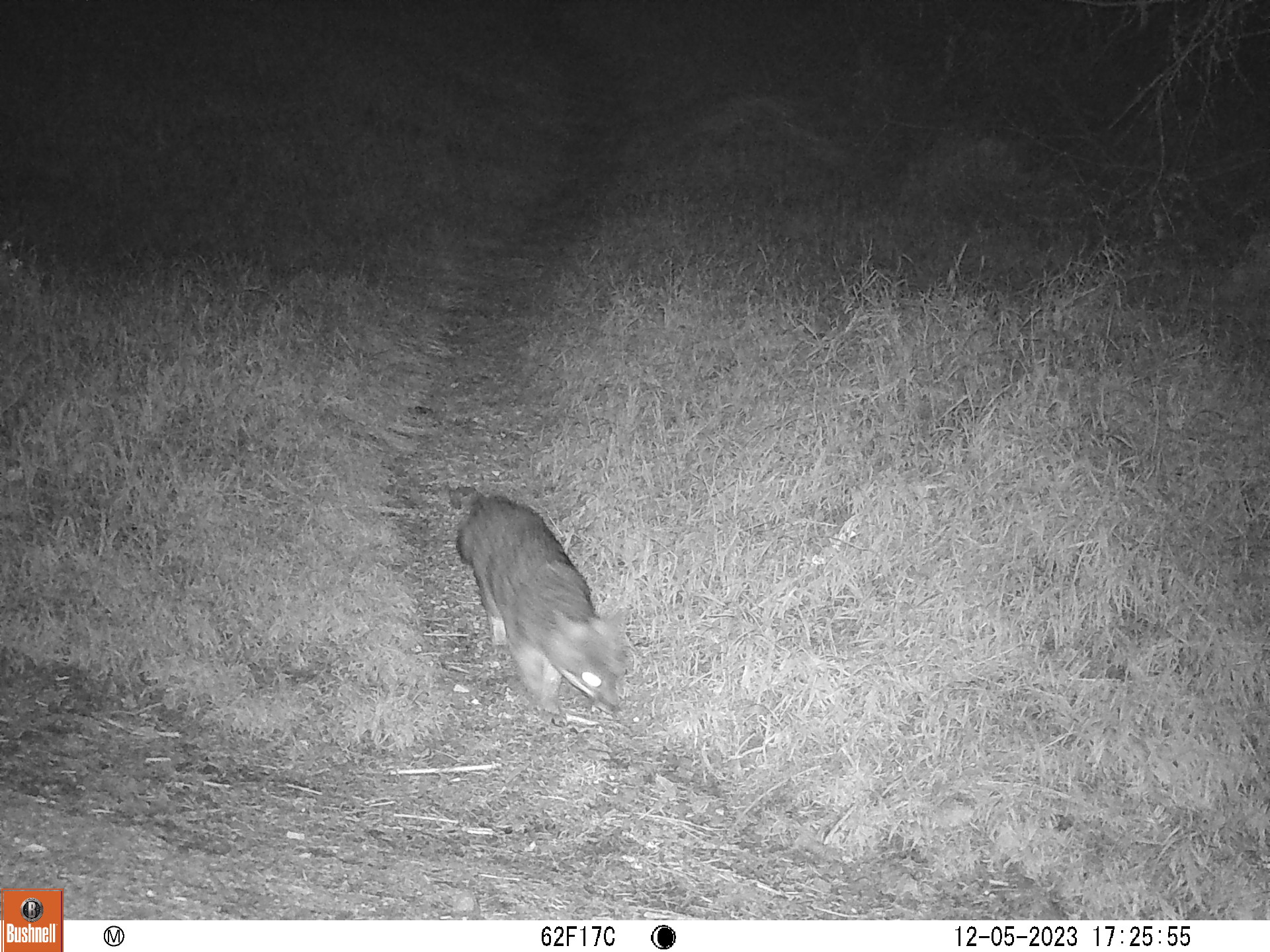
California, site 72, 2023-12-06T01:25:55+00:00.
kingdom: Animalia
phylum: Chordata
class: Mammalia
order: Carnivora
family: Canidae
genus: Urocyon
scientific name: Urocyon cinereoargenteus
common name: gray fox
Gray fox (Urocyon cinereoargenteus).